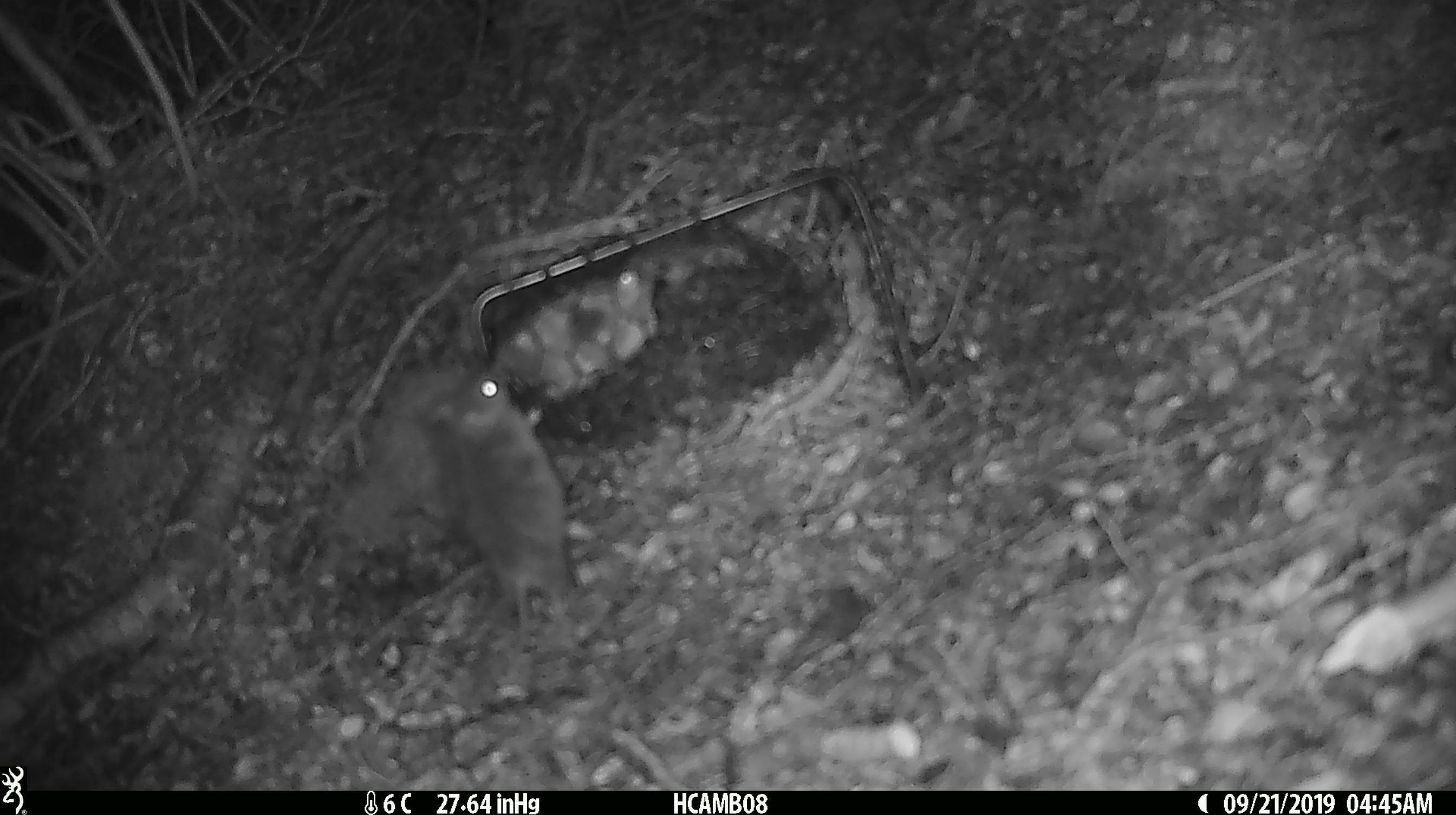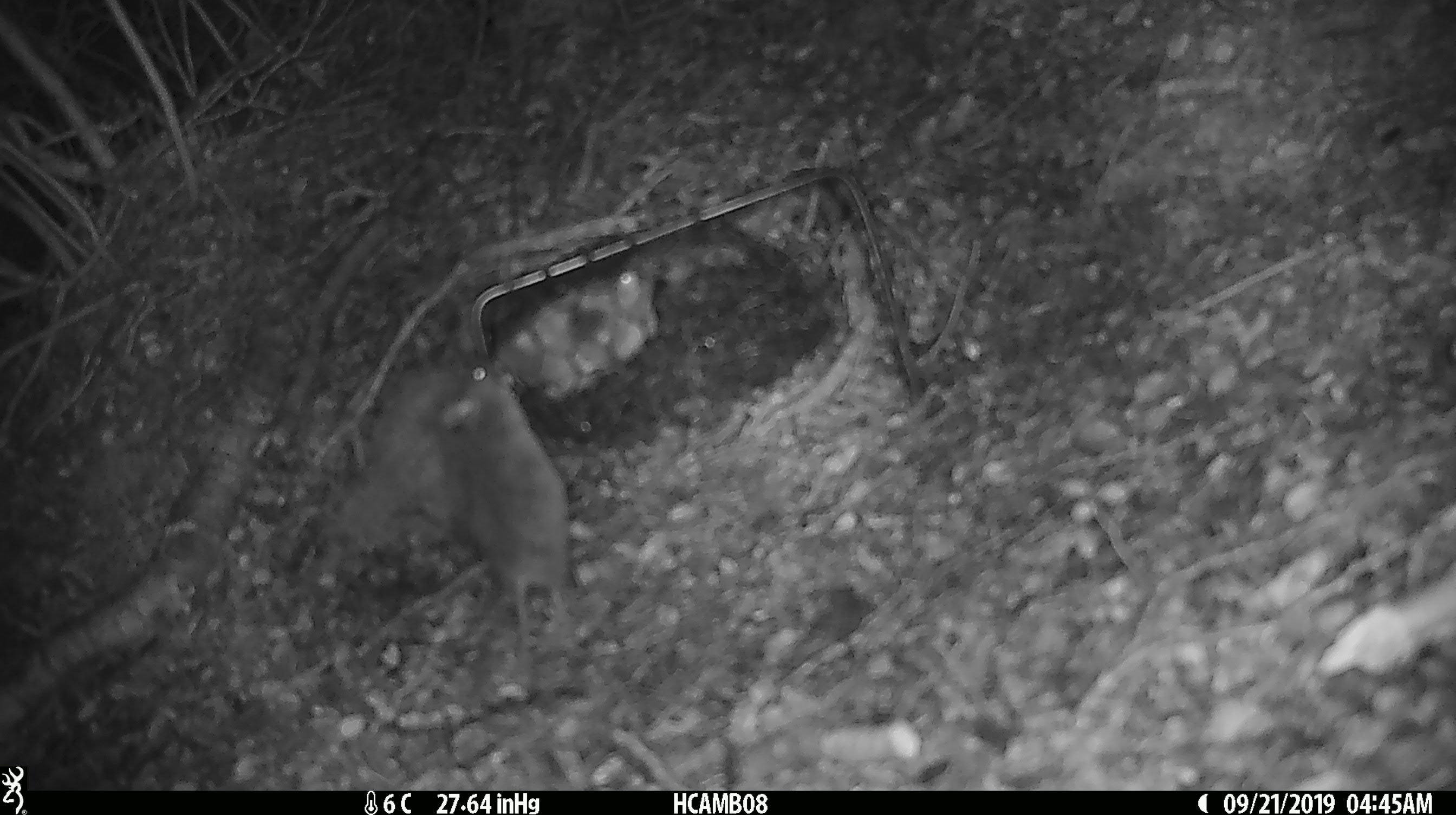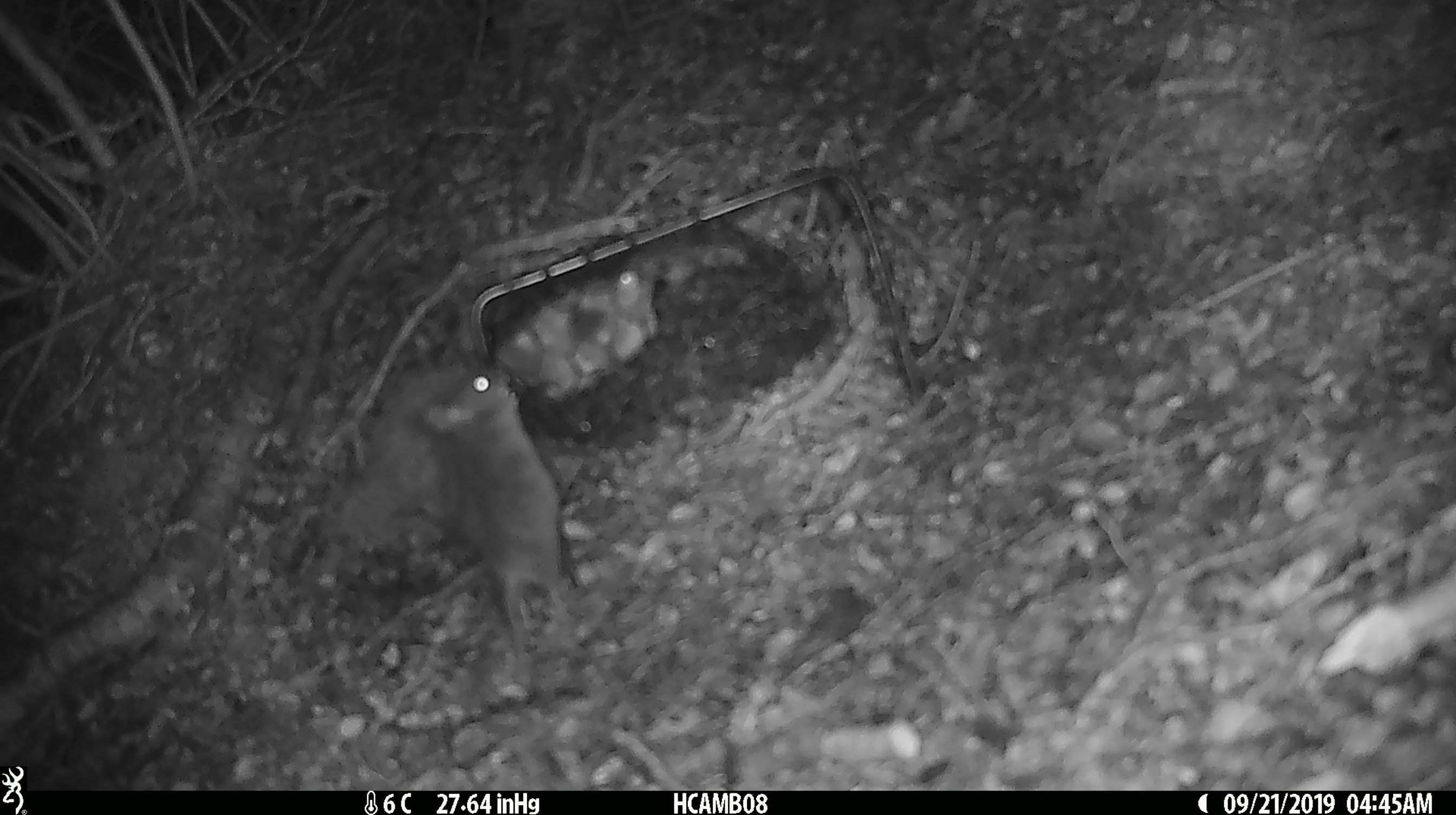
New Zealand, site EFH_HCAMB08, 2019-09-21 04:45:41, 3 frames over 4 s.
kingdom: Animalia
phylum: Chordata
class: Mammalia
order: Rodentia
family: Muridae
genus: Mus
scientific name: Mus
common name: mouse